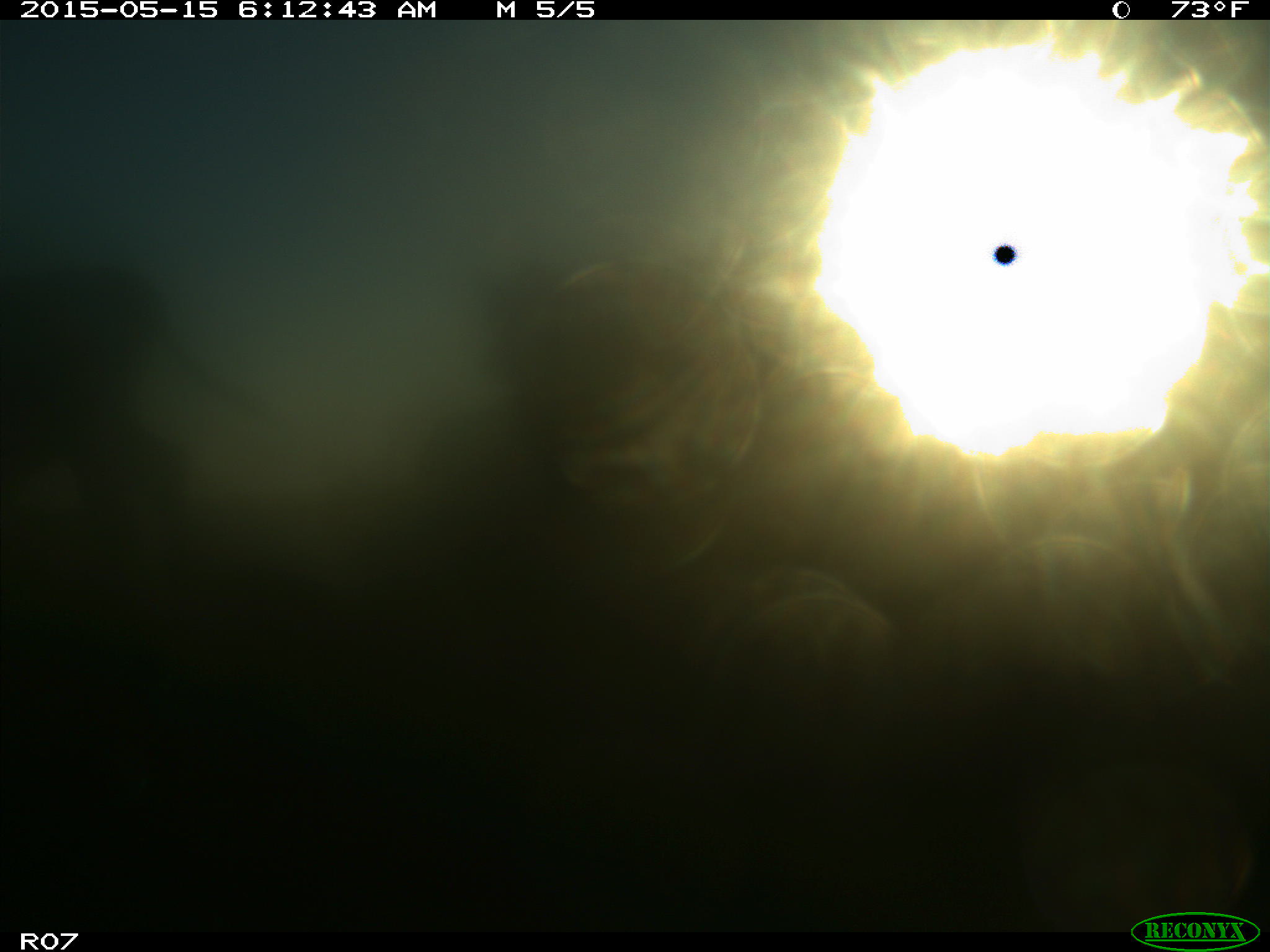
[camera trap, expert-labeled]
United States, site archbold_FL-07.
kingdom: Animalia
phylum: Chordata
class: Mammalia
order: Artiodactyla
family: Bovidae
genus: Bos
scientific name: Bos taurus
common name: domestic cow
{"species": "Bos taurus (domestic cow)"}